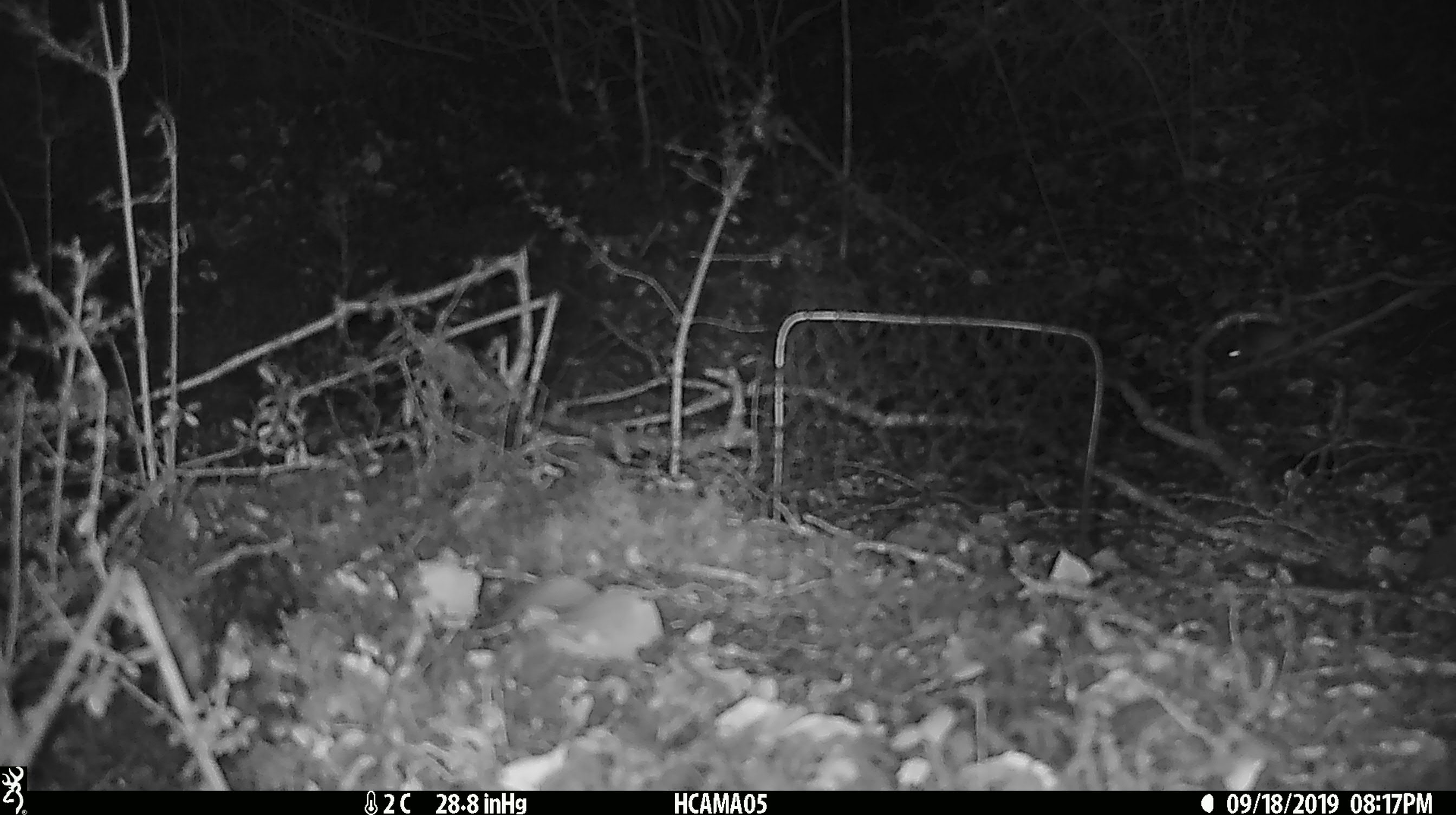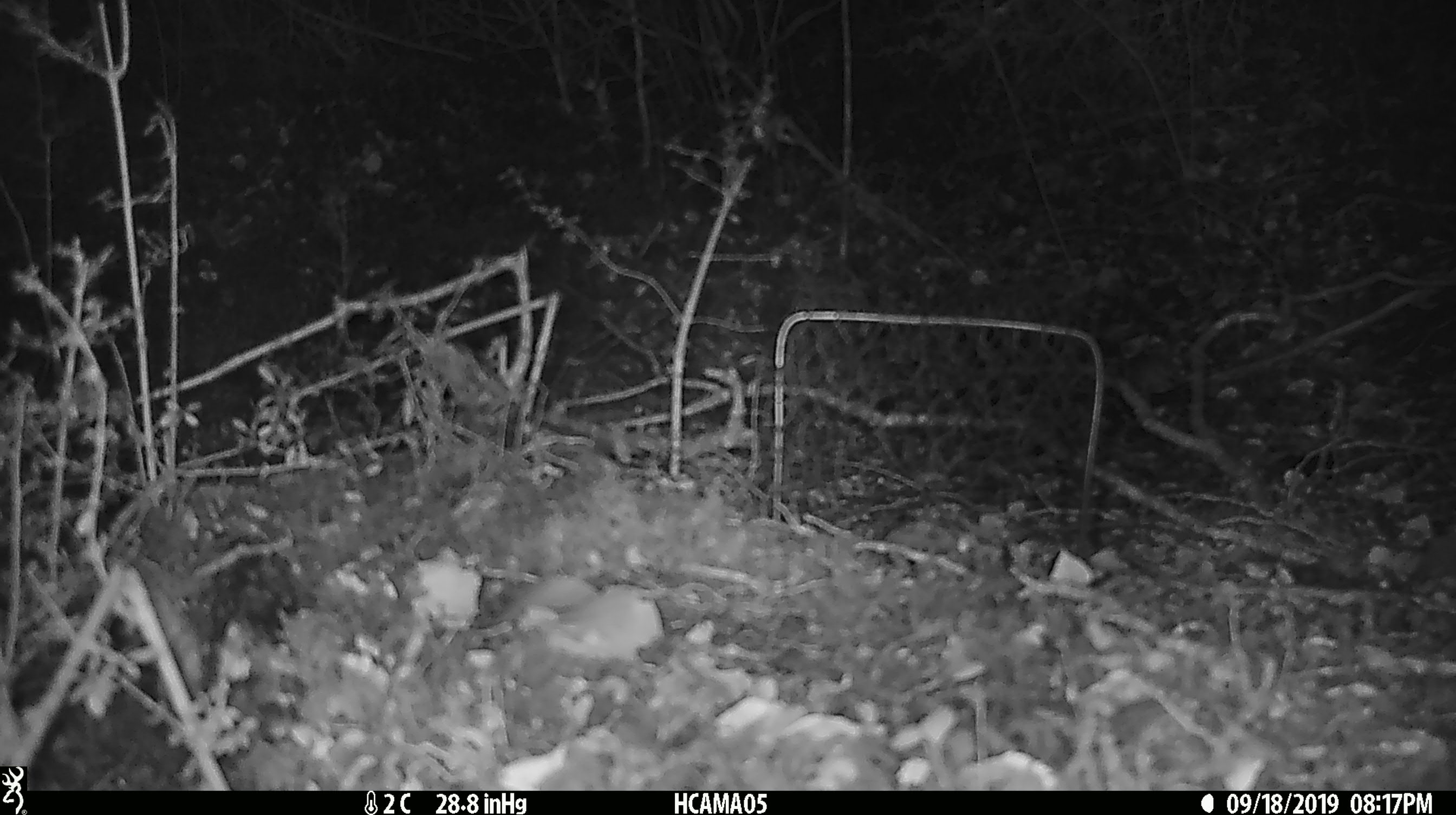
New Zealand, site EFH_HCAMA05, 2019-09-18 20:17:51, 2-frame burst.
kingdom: Animalia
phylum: Chordata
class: Mammalia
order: Rodentia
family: Muridae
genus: Mus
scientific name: Mus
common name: mouse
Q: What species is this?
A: Mouse (Mus).